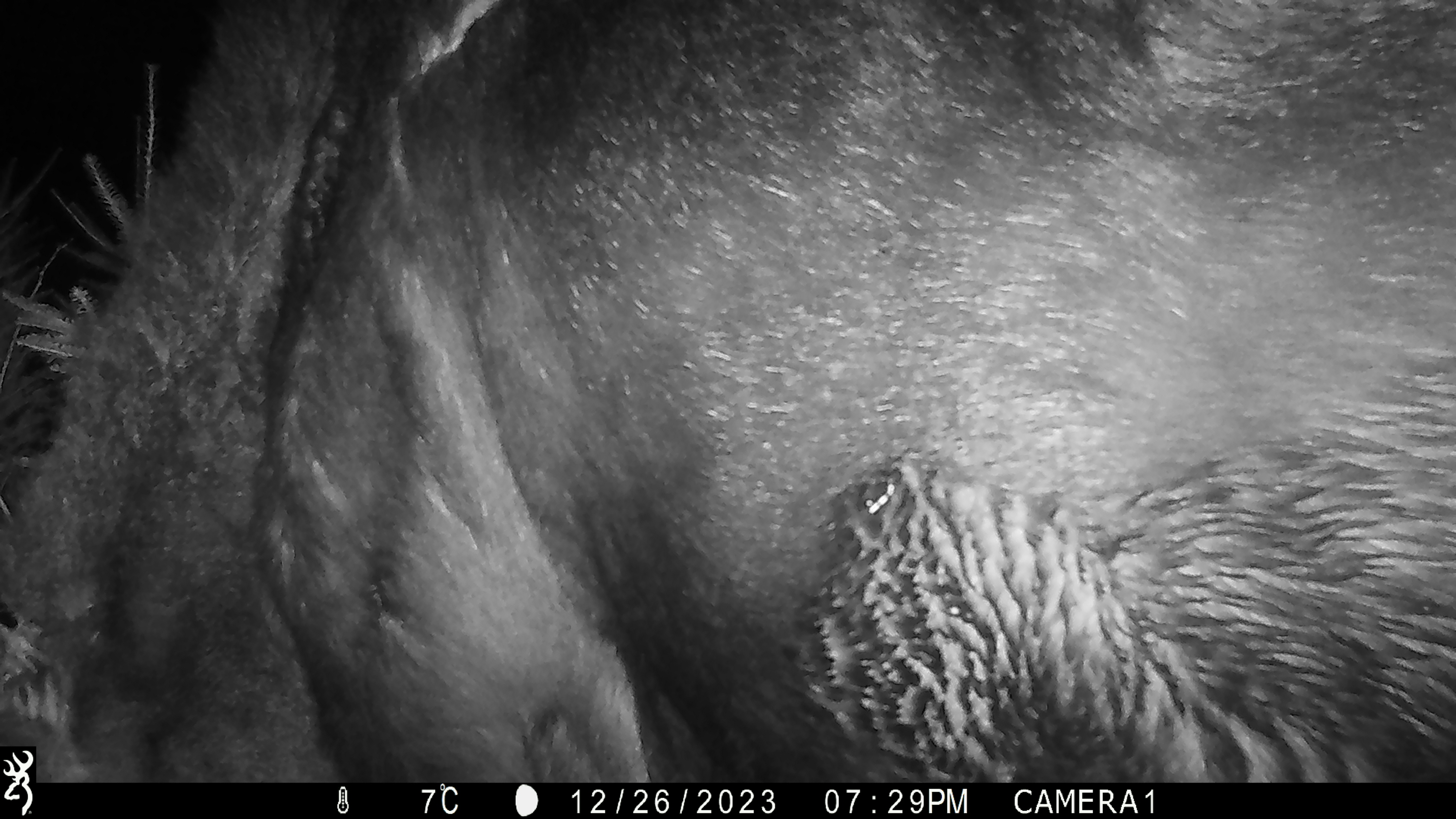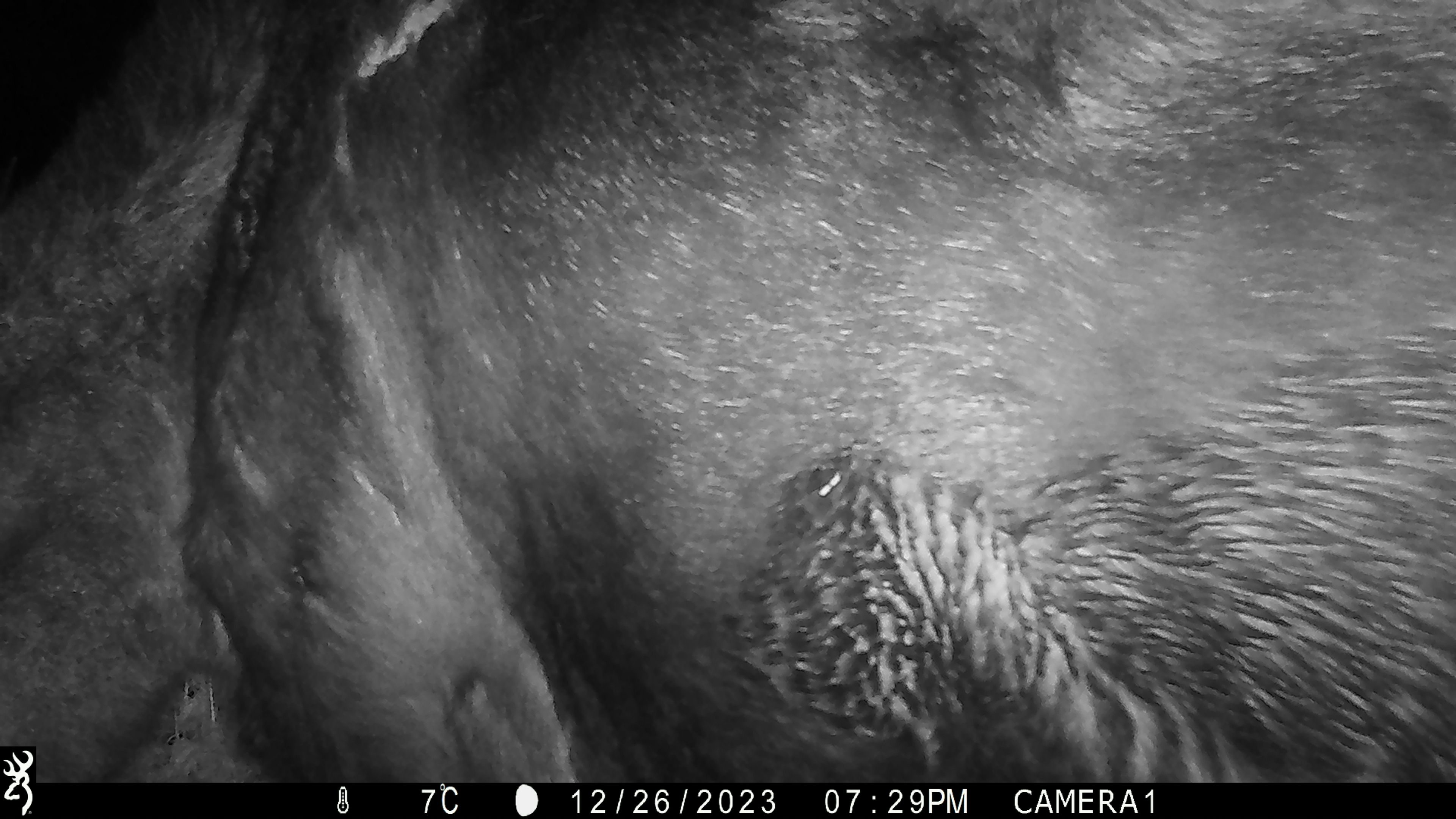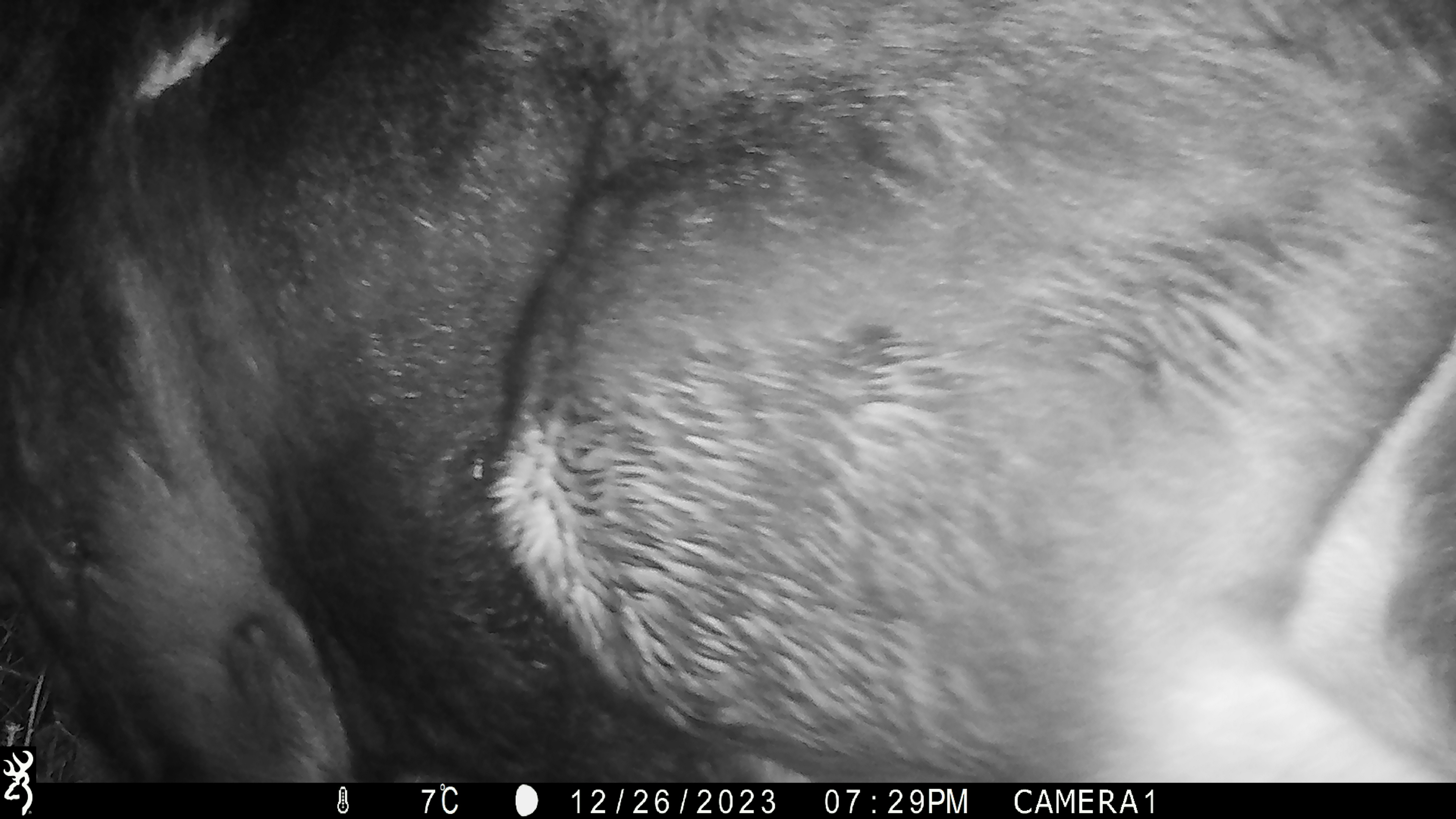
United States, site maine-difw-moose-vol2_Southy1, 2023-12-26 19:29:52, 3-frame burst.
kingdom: Animalia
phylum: Chordata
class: Mammalia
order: Artiodactyla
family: Cervidae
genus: Alces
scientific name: Alces alces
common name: moose